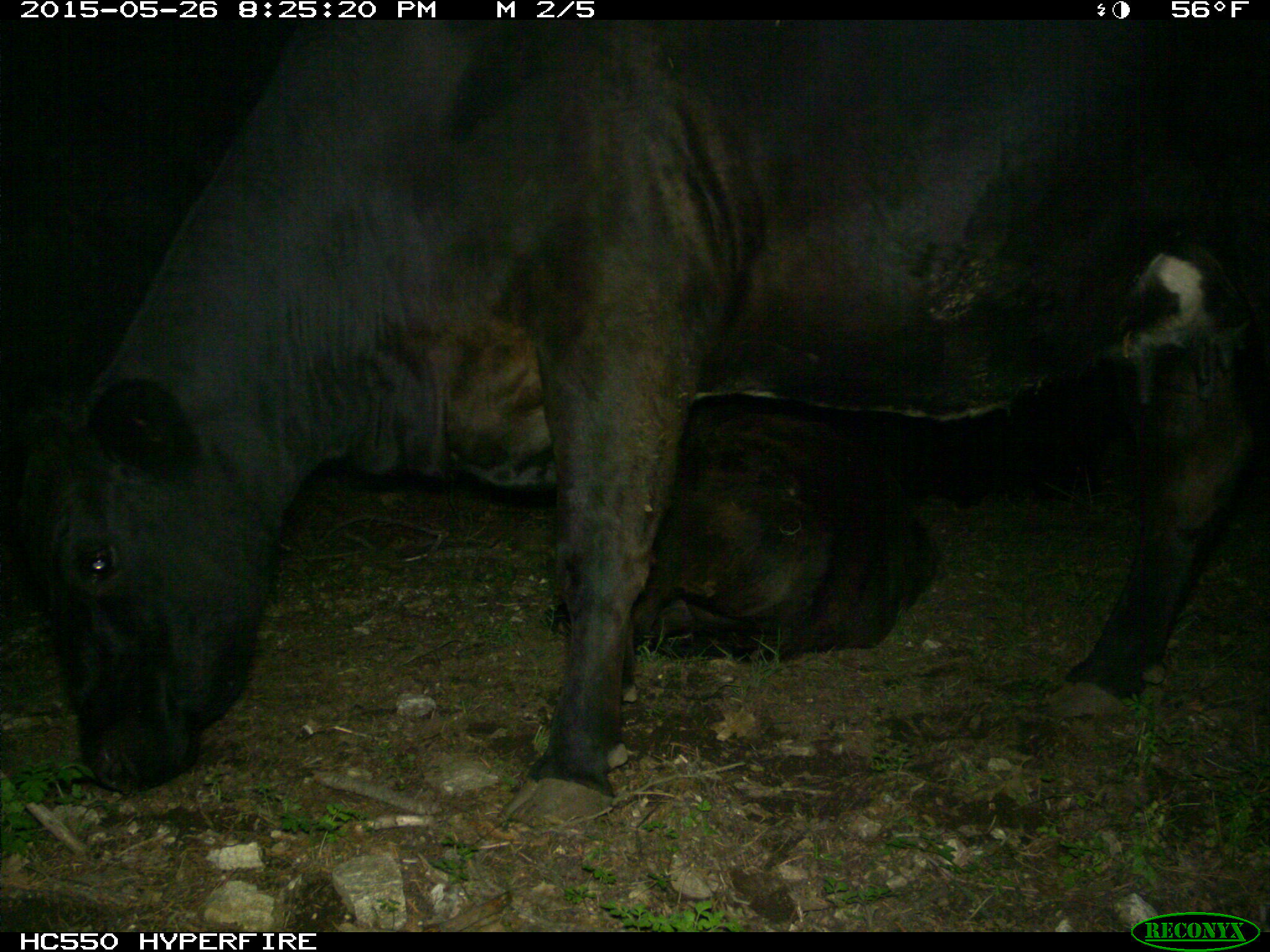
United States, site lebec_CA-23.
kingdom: Animalia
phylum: Chordata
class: Mammalia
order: Artiodactyla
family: Bovidae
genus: Bos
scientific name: Bos taurus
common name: domestic cow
Bos taurus (domestic cow).